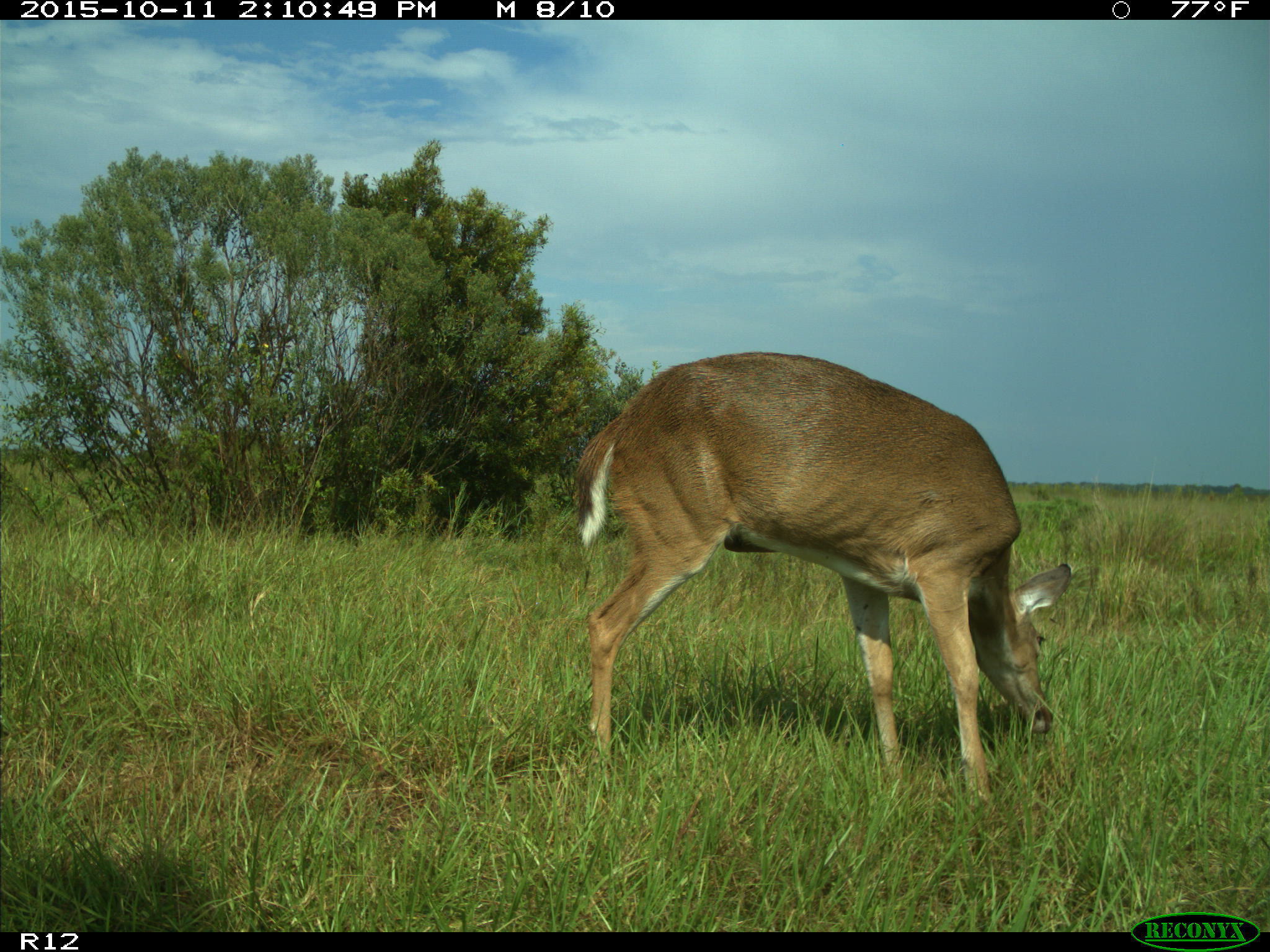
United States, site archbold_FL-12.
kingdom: Animalia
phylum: Chordata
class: Mammalia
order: Artiodactyla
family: Cervidae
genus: Odocoileus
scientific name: Odocoileus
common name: deer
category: unidentified deer